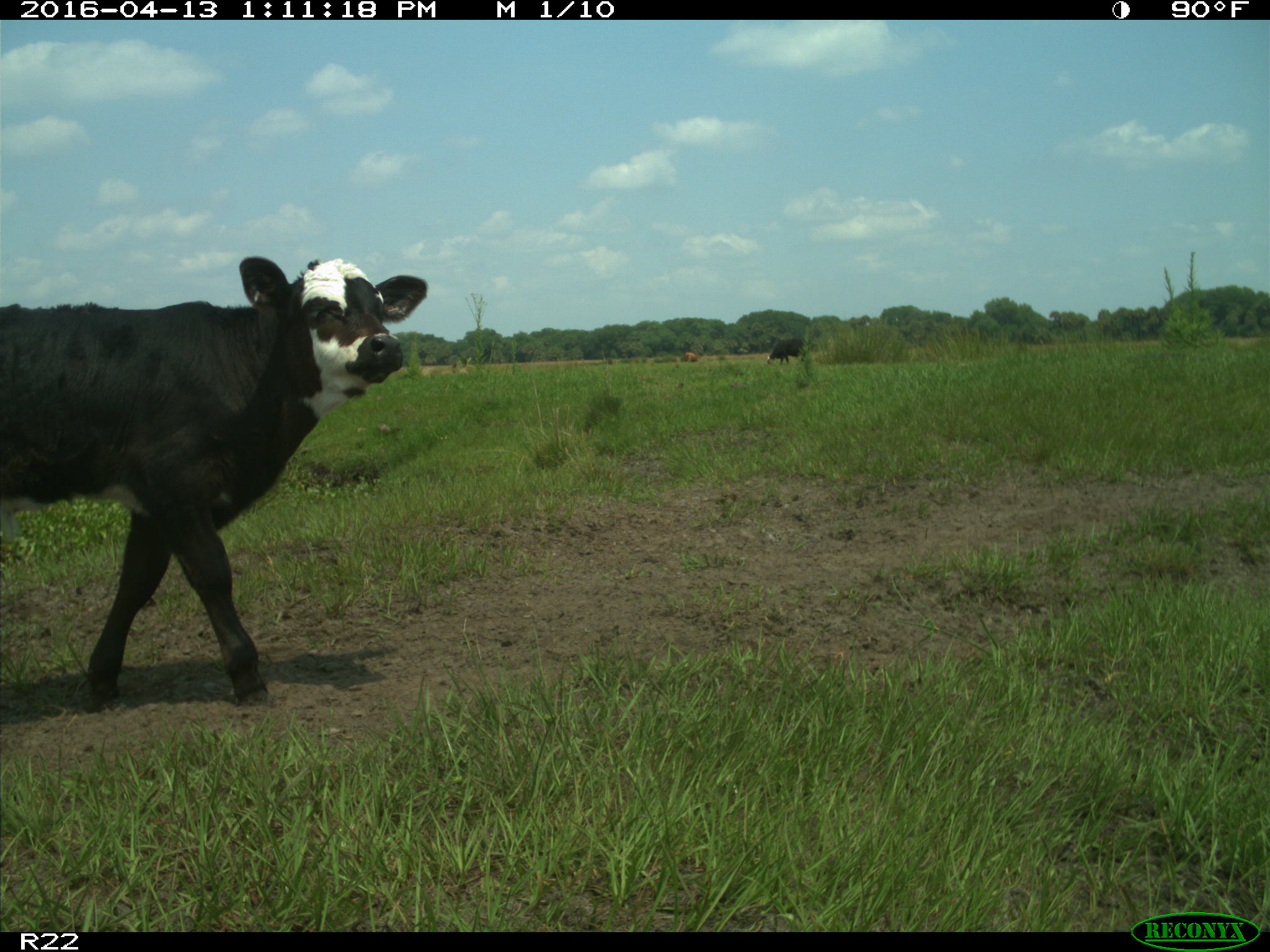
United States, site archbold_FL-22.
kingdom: Animalia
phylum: Chordata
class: Mammalia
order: Artiodactyla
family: Bovidae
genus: Bos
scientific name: Bos taurus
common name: domestic cow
Bos taurus (domestic cow).